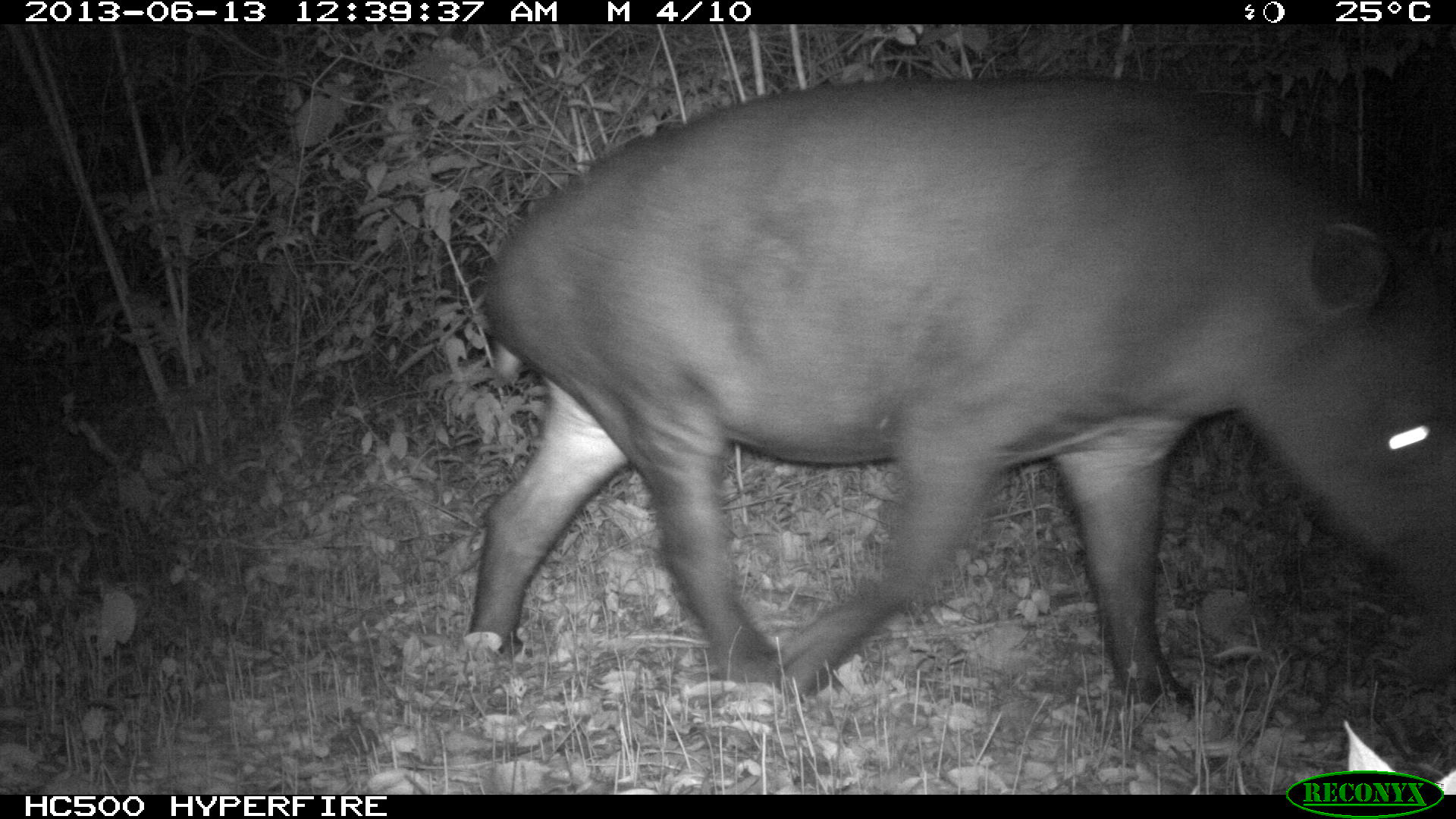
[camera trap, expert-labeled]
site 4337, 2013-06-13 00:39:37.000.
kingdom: Animalia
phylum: Chordata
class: Mammalia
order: Perissodactyla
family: Tapiridae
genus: Tapirus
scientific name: Tapirus bairdii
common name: baird's tapir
Tapirus bairdii (baird's tapir), count 1, sex female.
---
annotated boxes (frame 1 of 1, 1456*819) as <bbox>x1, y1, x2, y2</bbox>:
tapirus bairdii: <bbox>468, 74, 1452, 705</bbox>